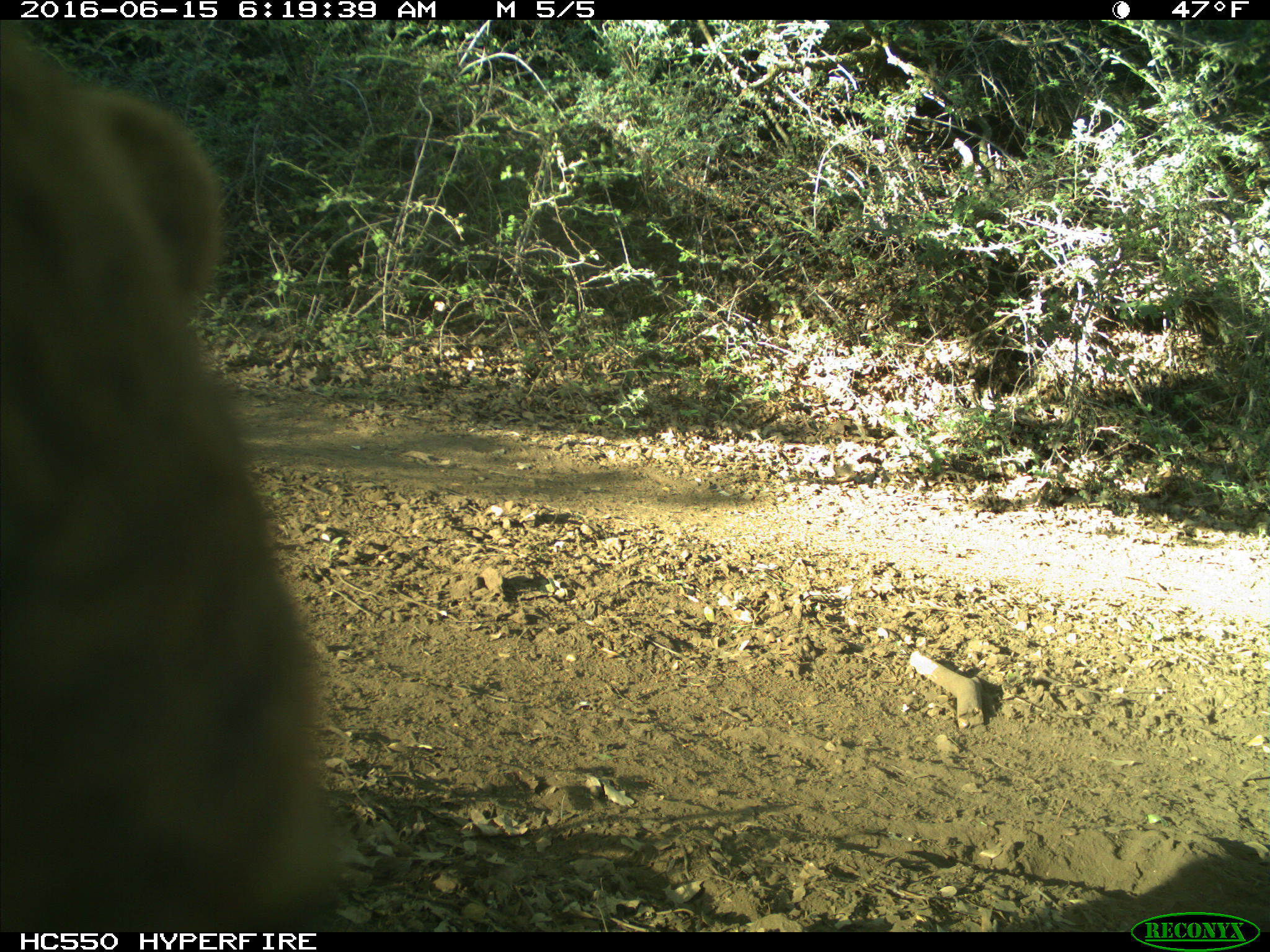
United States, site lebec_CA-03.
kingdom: Animalia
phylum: Chordata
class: Mammalia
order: Carnivora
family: Ursidae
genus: Ursus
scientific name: Ursus americanus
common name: american black bear